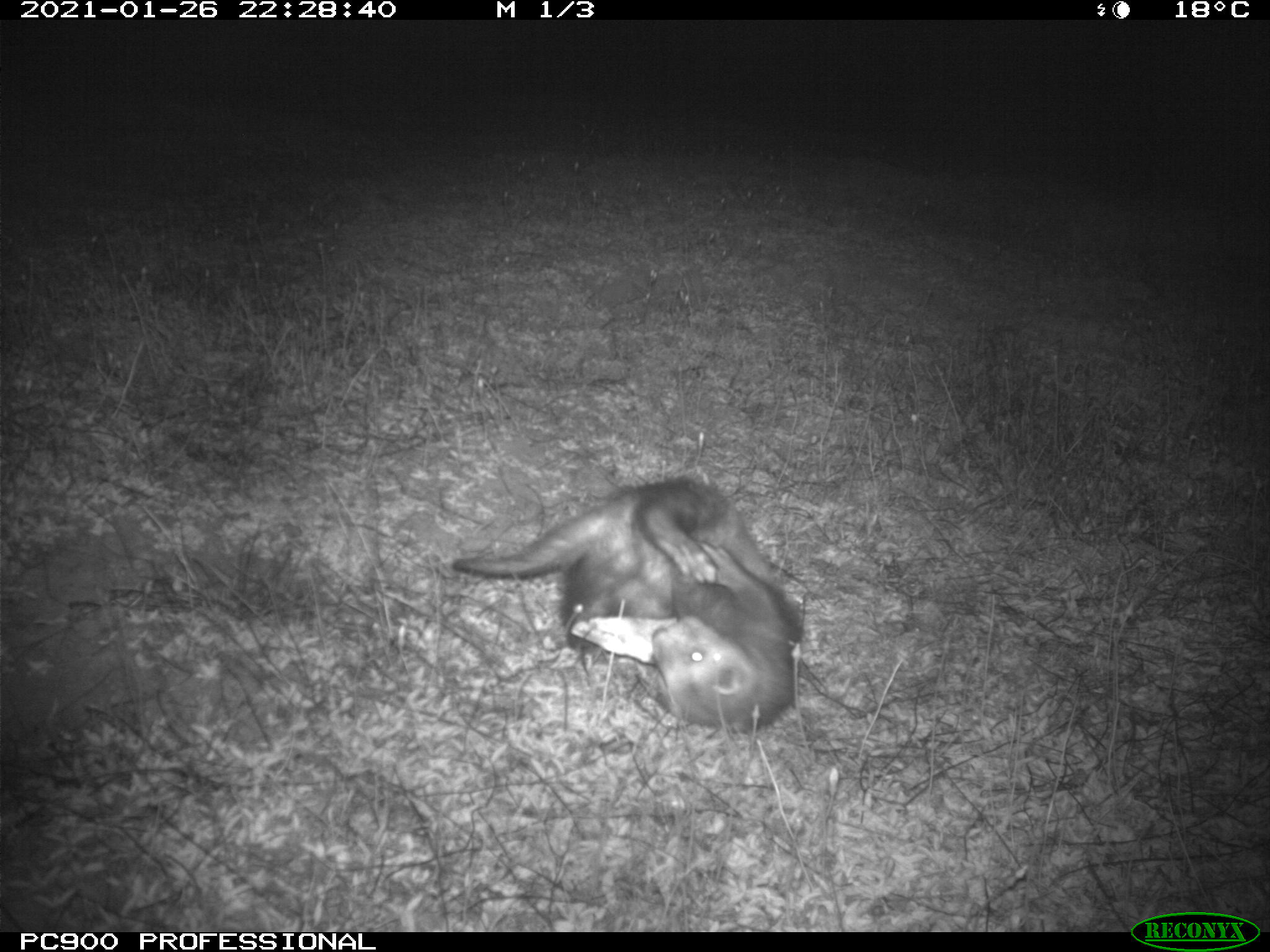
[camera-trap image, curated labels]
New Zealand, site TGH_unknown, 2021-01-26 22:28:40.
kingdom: Animalia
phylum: Chordata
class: Mammalia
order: Carnivora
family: Mustelidae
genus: Mustela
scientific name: Mustela furo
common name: ferret